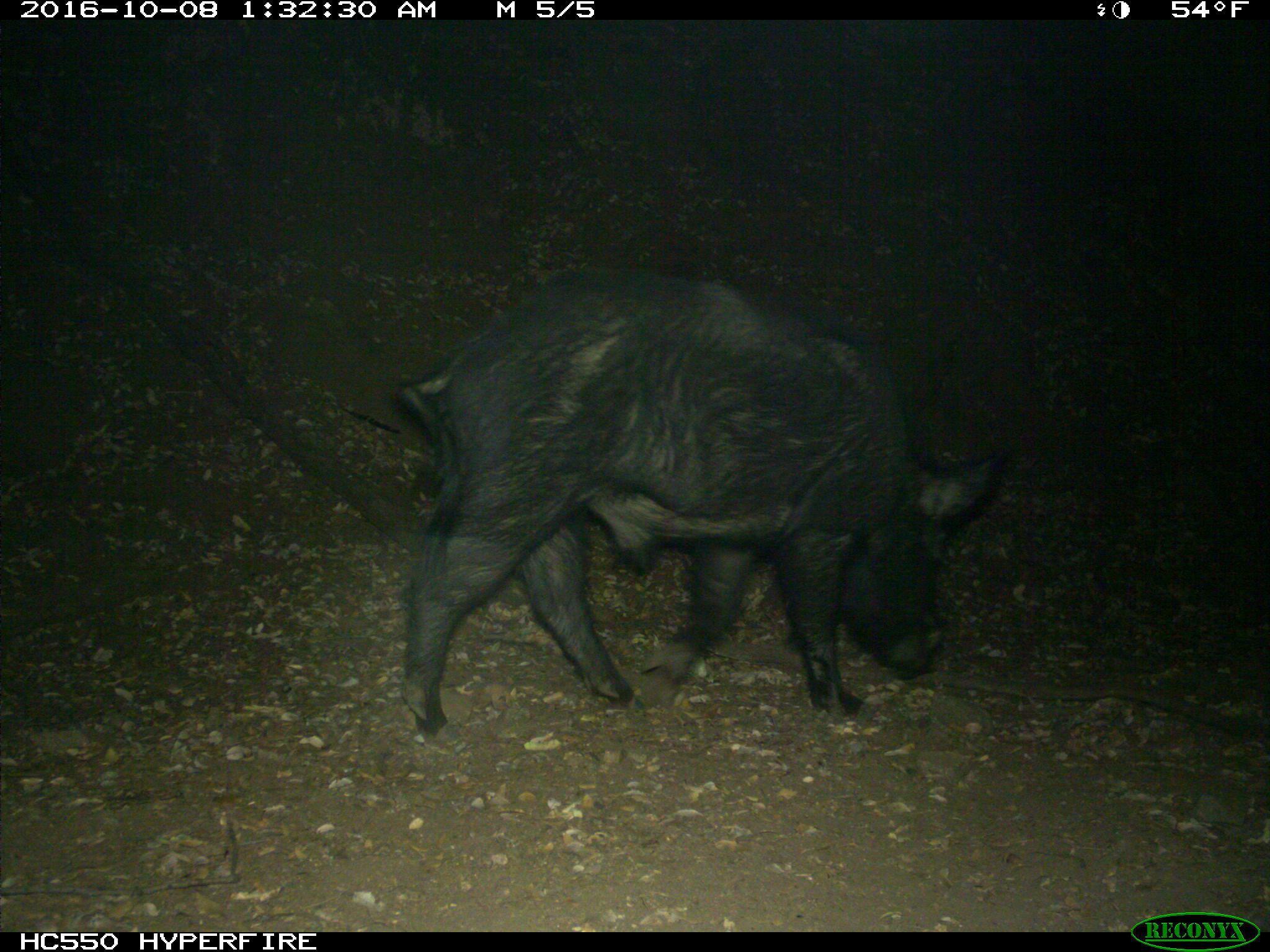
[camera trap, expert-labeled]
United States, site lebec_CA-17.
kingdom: Animalia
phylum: Chordata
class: Mammalia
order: Artiodactyla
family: Suidae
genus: Sus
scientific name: Sus scrofa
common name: wild boar